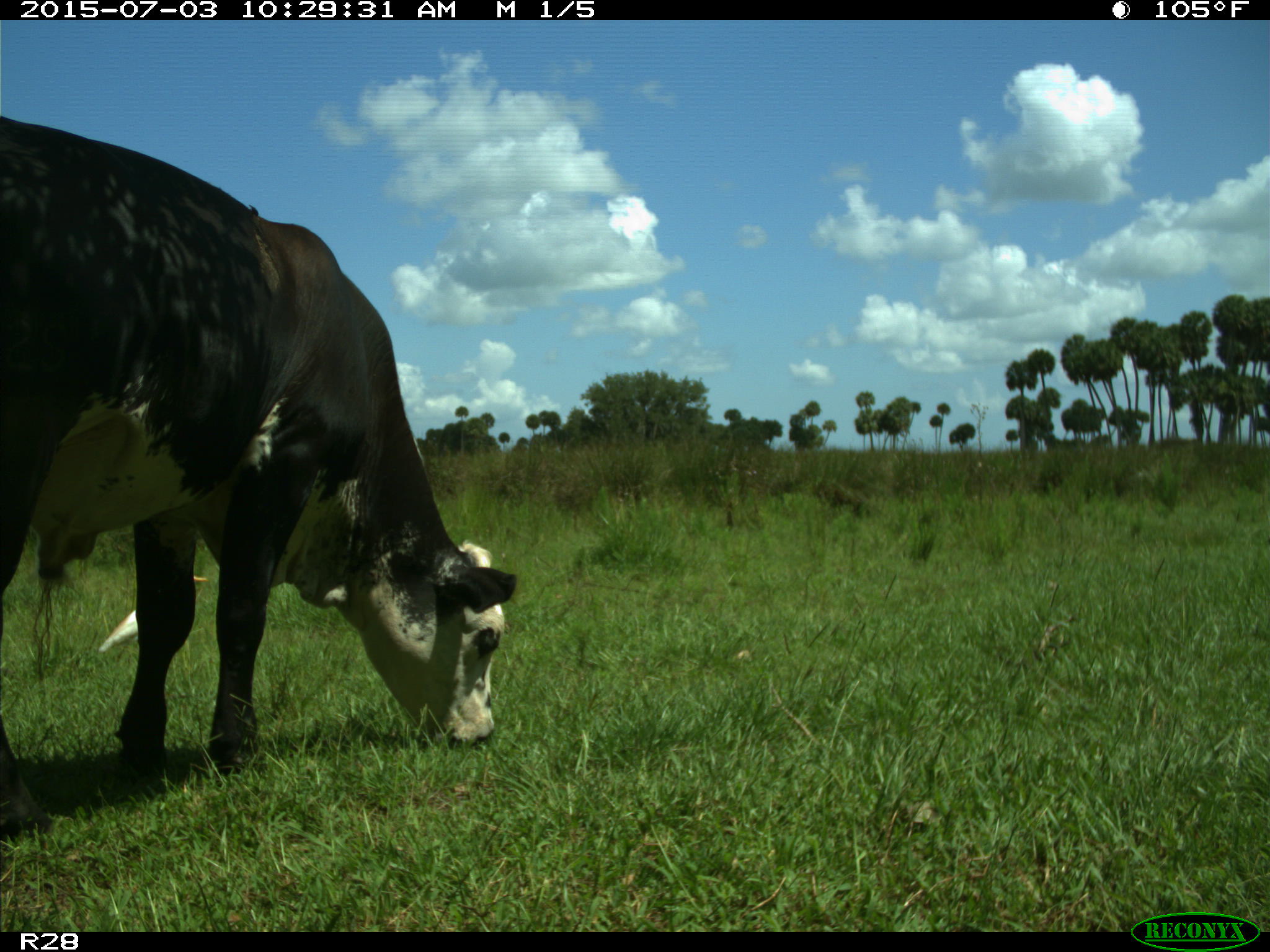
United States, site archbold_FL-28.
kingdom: Animalia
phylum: Chordata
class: Mammalia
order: Artiodactyla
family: Bovidae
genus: Bos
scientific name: Bos taurus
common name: domestic cow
Bos taurus (domestic cow).